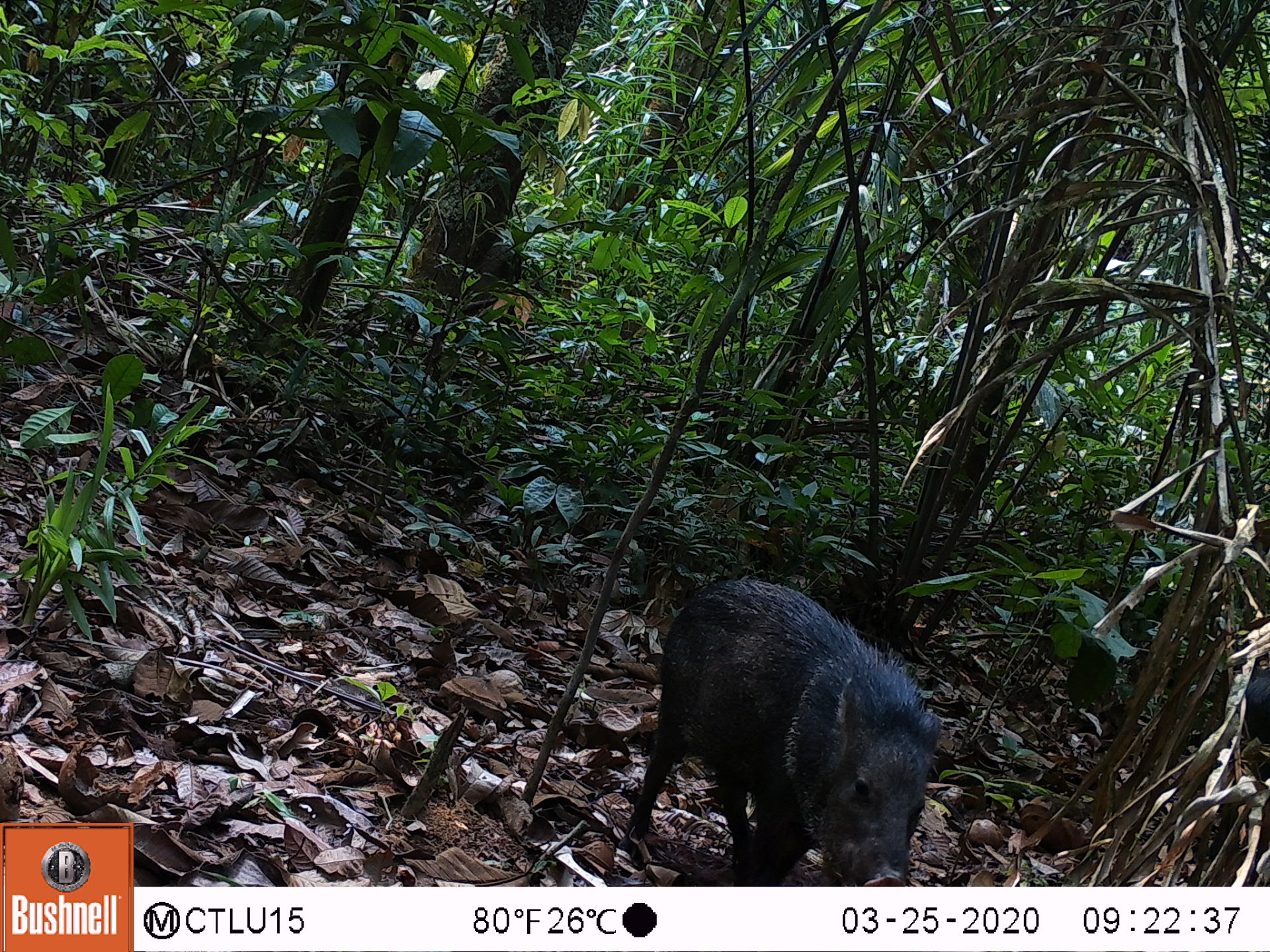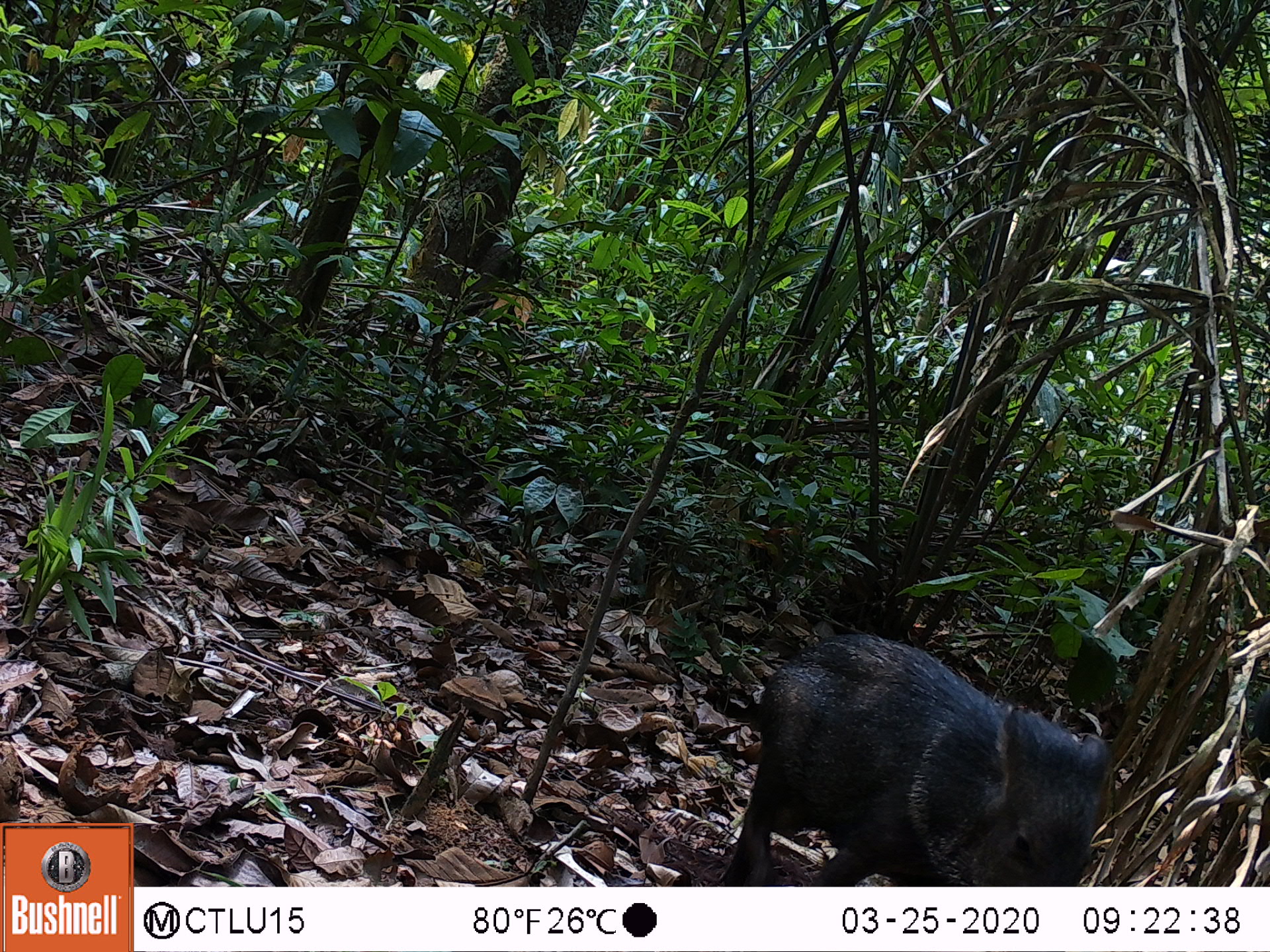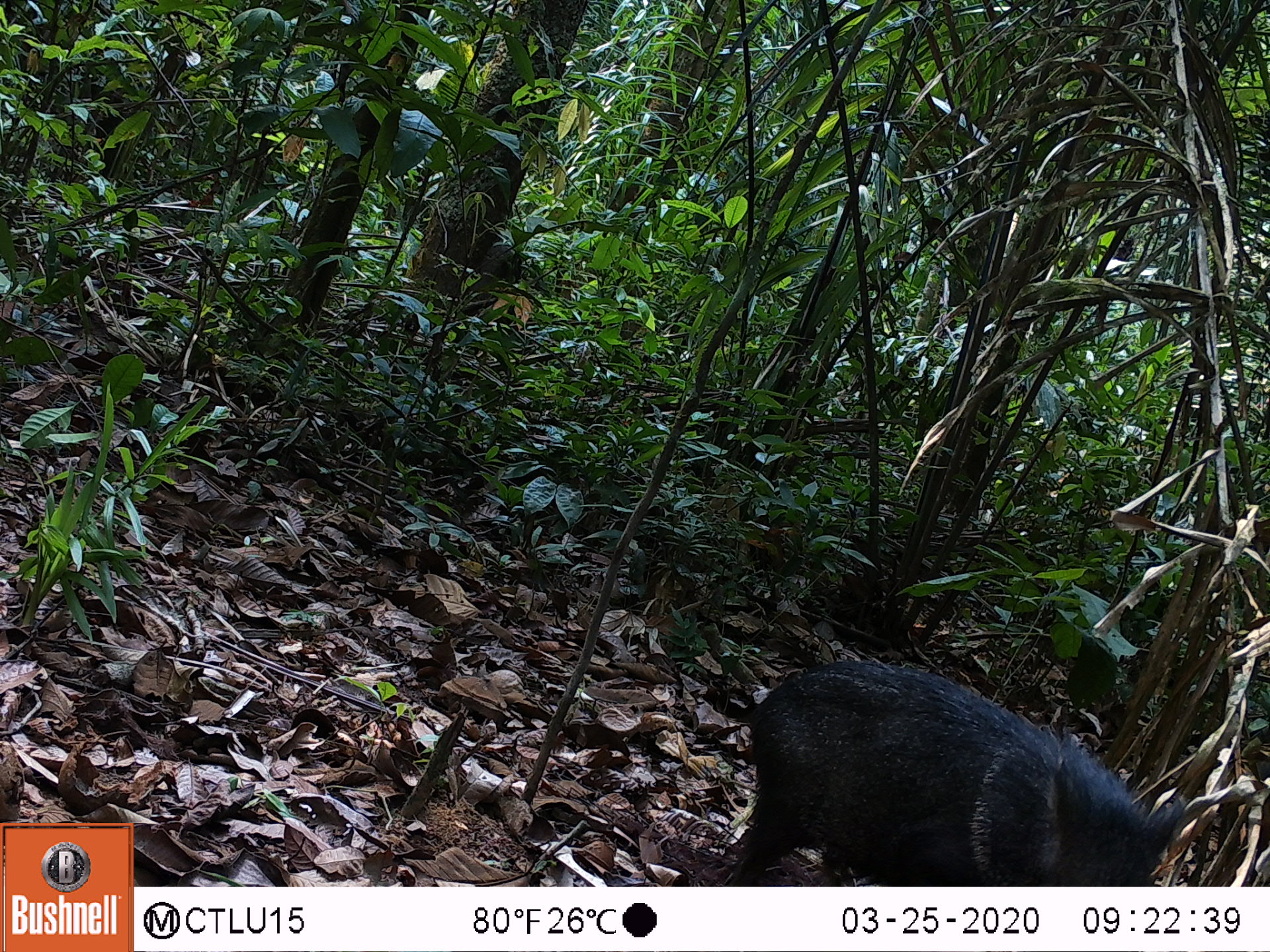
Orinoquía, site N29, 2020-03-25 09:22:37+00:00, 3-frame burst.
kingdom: Animalia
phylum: Chordata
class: Mammalia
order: Artiodactyla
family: Tayassuidae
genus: Pecari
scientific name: Pecari tajacu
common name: collared peccary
Collared peccary (Pecari tajacu).